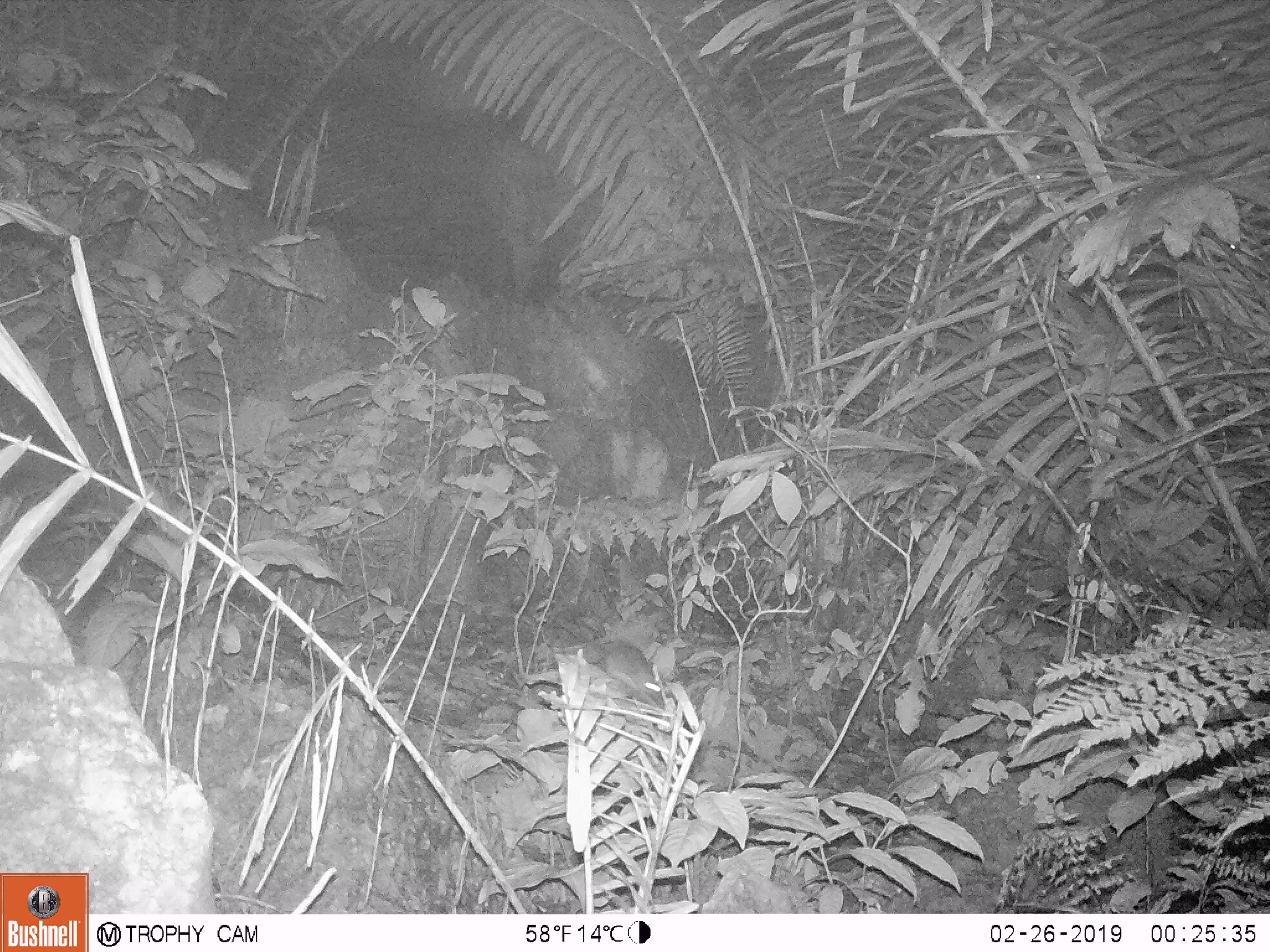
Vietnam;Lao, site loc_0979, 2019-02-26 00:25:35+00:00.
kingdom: Animalia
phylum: Chordata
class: Mammalia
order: Rodentia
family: Muridae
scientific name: Muridae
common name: old-world mice and rats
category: unidentified murid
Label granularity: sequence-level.